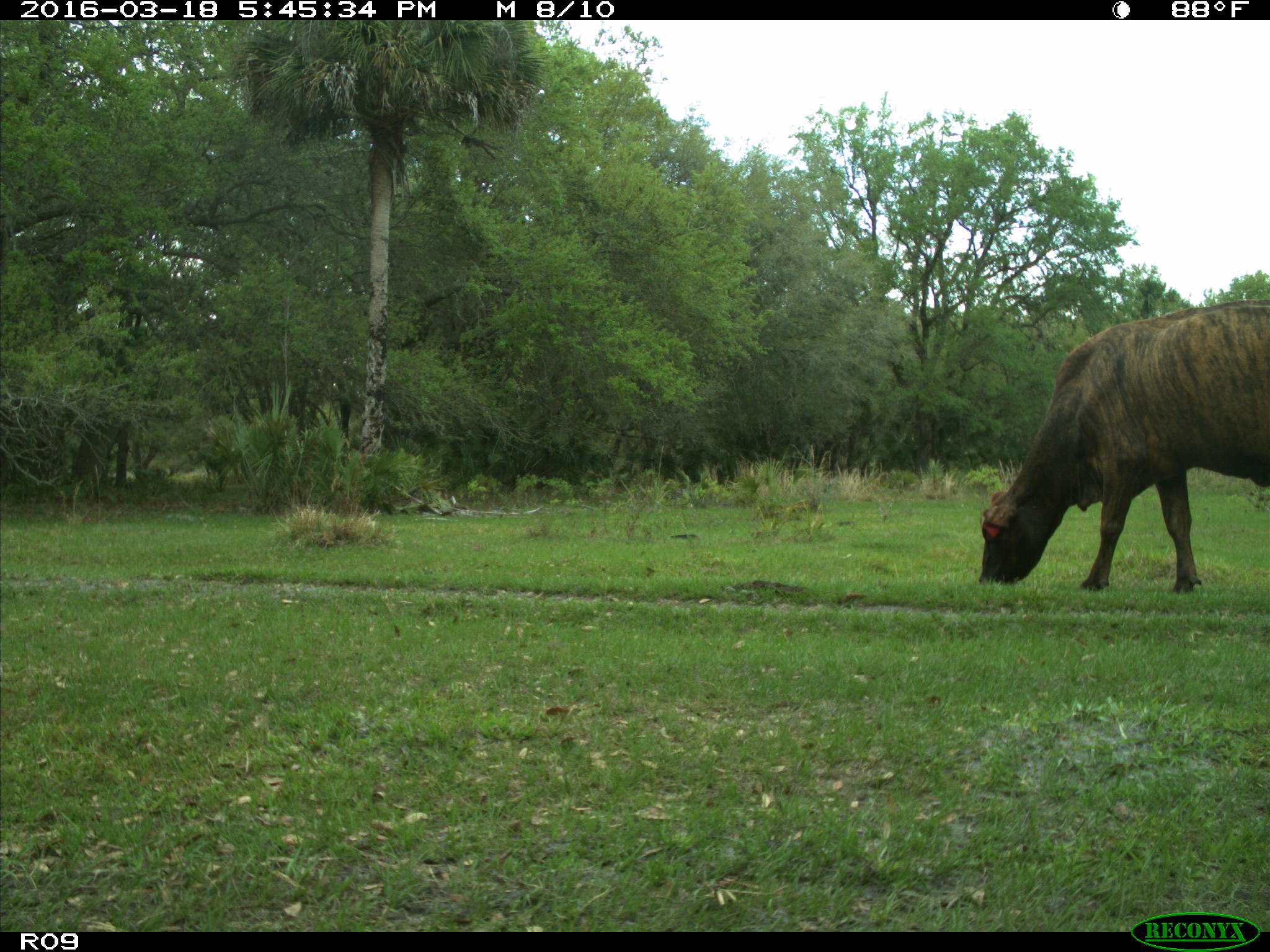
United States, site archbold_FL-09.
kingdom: Animalia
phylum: Chordata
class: Mammalia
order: Artiodactyla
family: Bovidae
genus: Bos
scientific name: Bos taurus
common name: domestic cow